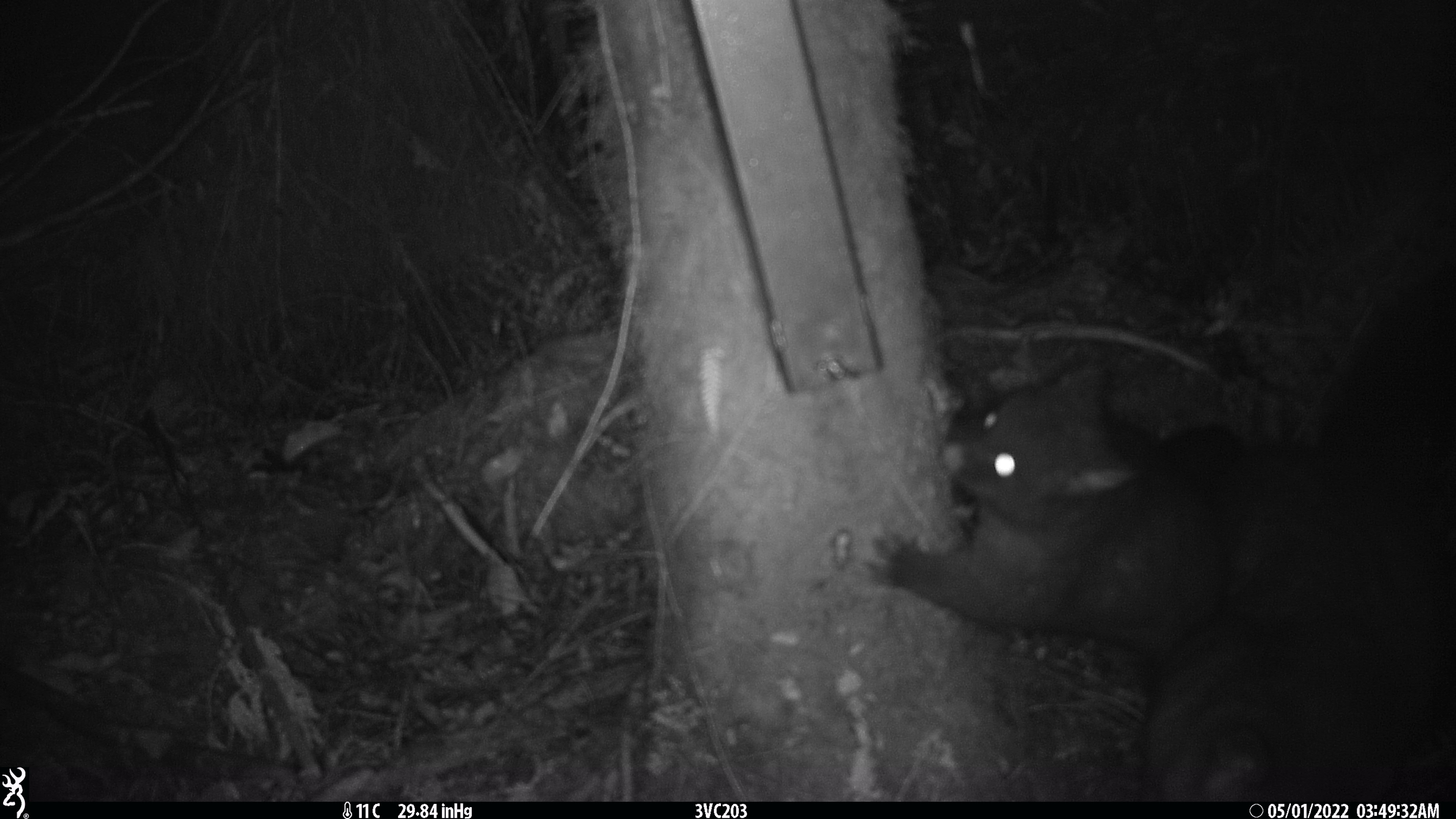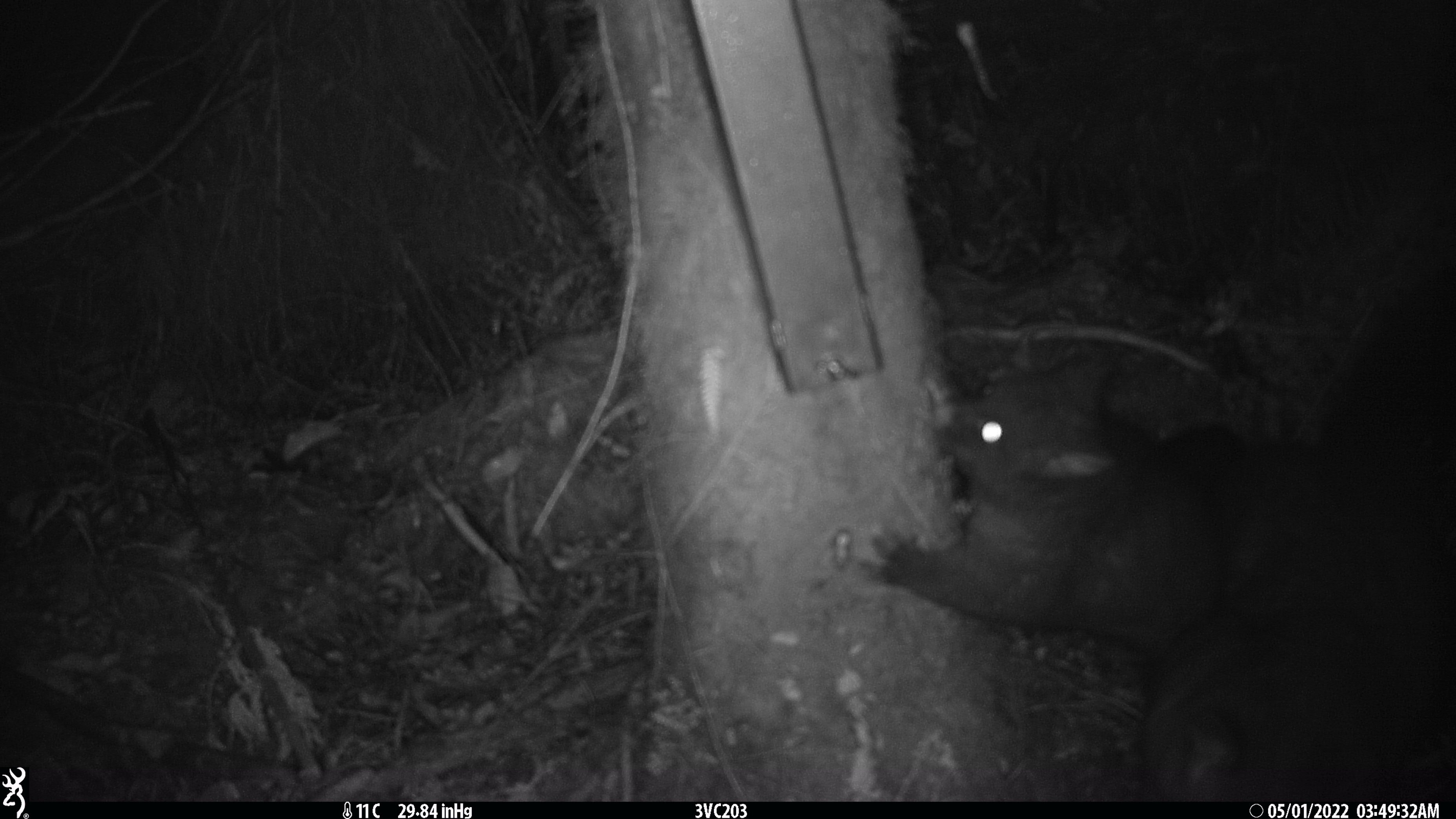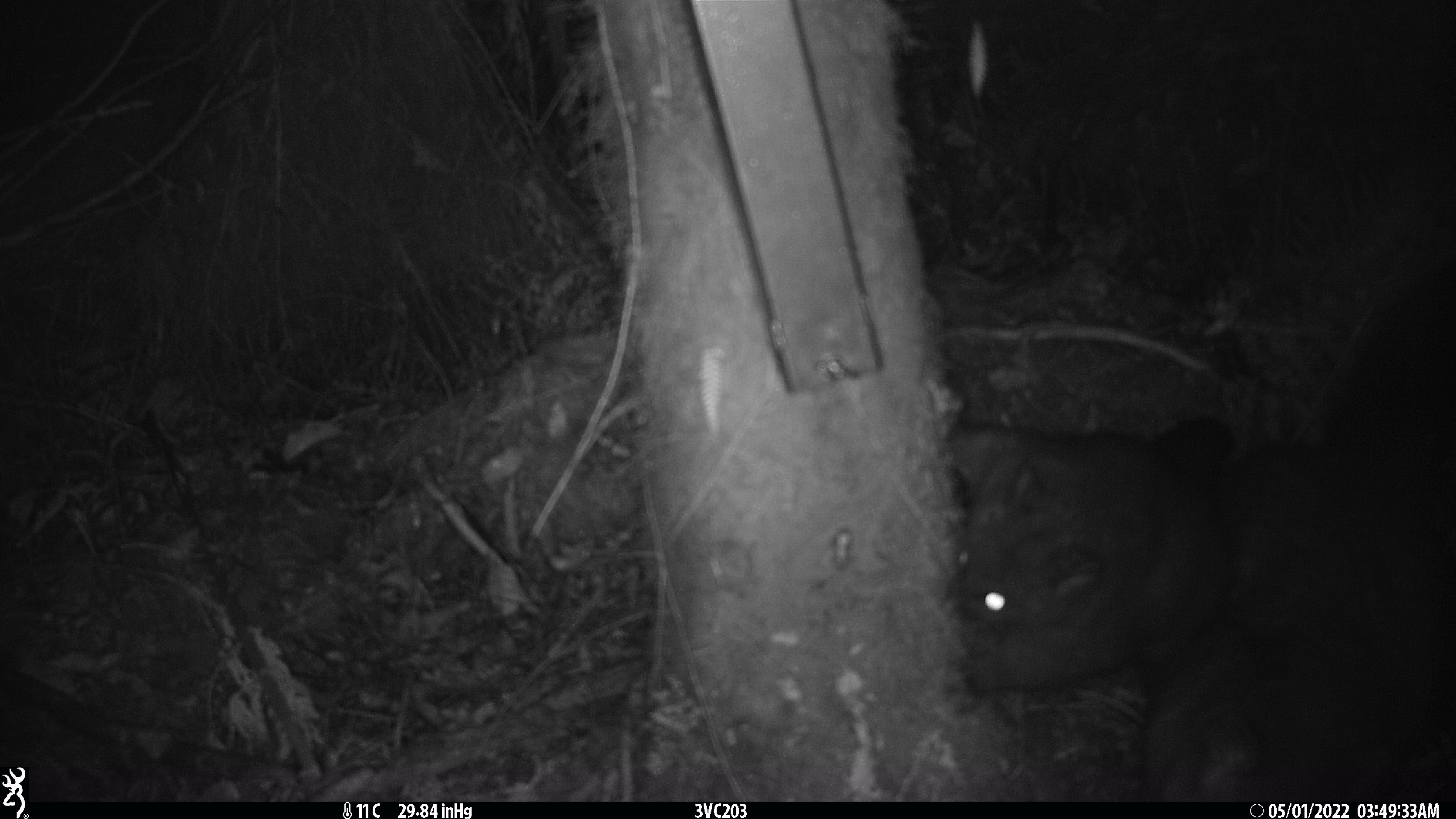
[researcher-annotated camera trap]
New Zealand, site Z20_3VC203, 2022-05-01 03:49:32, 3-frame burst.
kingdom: Animalia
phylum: Chordata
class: Mammalia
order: Diprotodontia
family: Phalangeridae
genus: Trichosurus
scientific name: Trichosurus vulpecula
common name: common brushtail possum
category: possum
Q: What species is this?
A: Possum (common brushtail possum) (Trichosurus vulpecula).